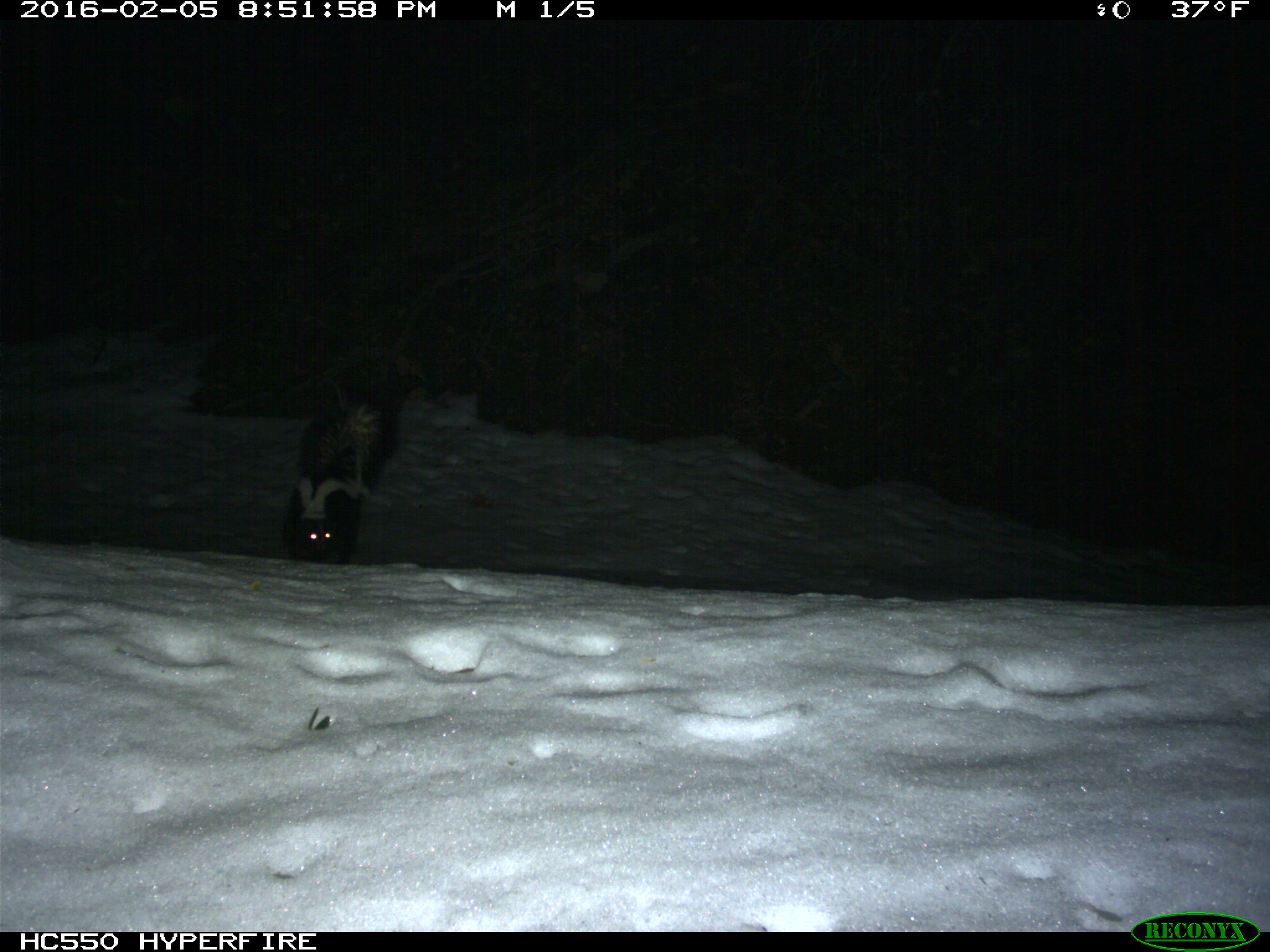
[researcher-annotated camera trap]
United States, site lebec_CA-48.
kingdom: Animalia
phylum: Chordata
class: Mammalia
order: Carnivora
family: Mephitidae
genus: Mephitis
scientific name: Mephitis mephitis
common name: striped skunk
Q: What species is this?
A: Mephitis mephitis (striped skunk).